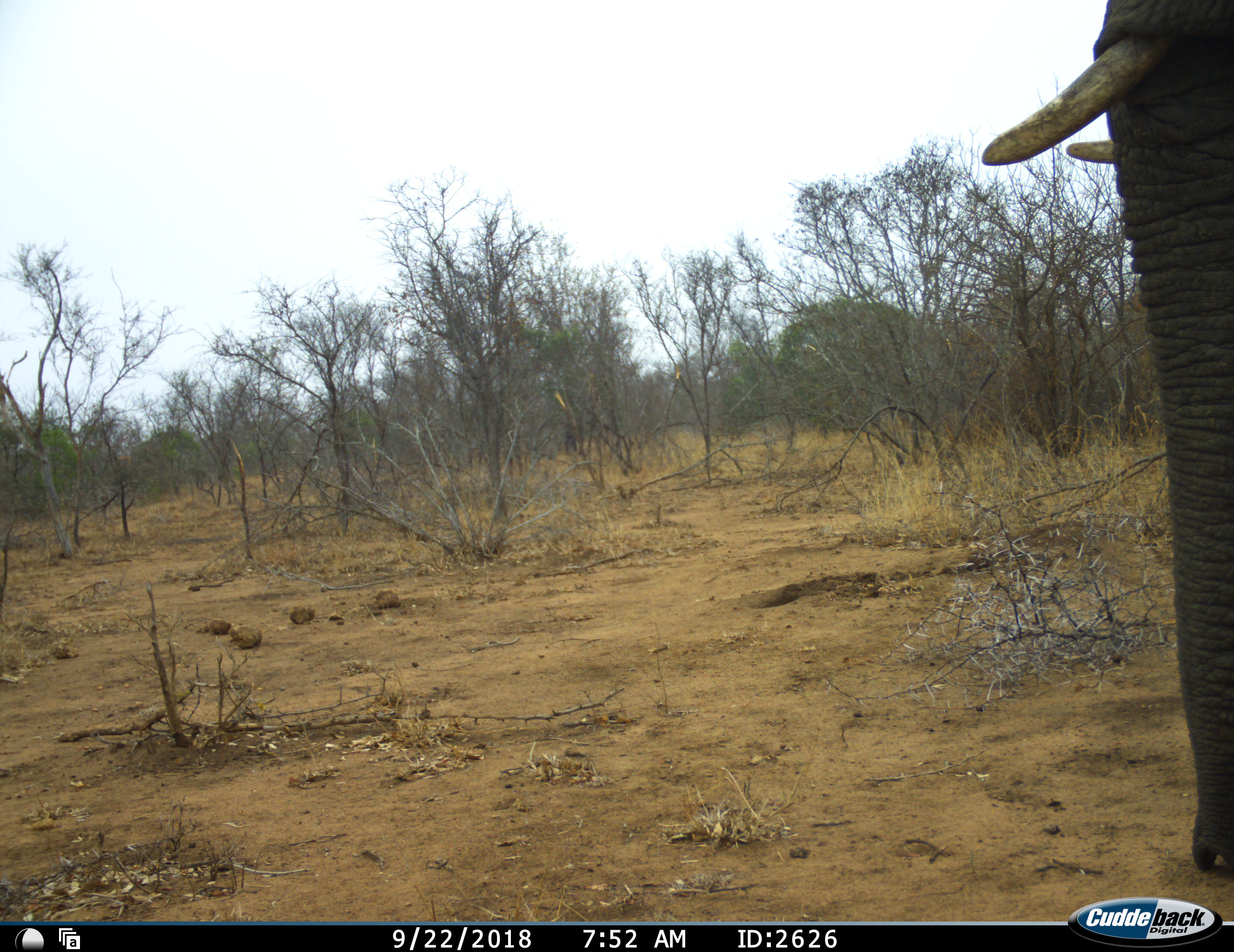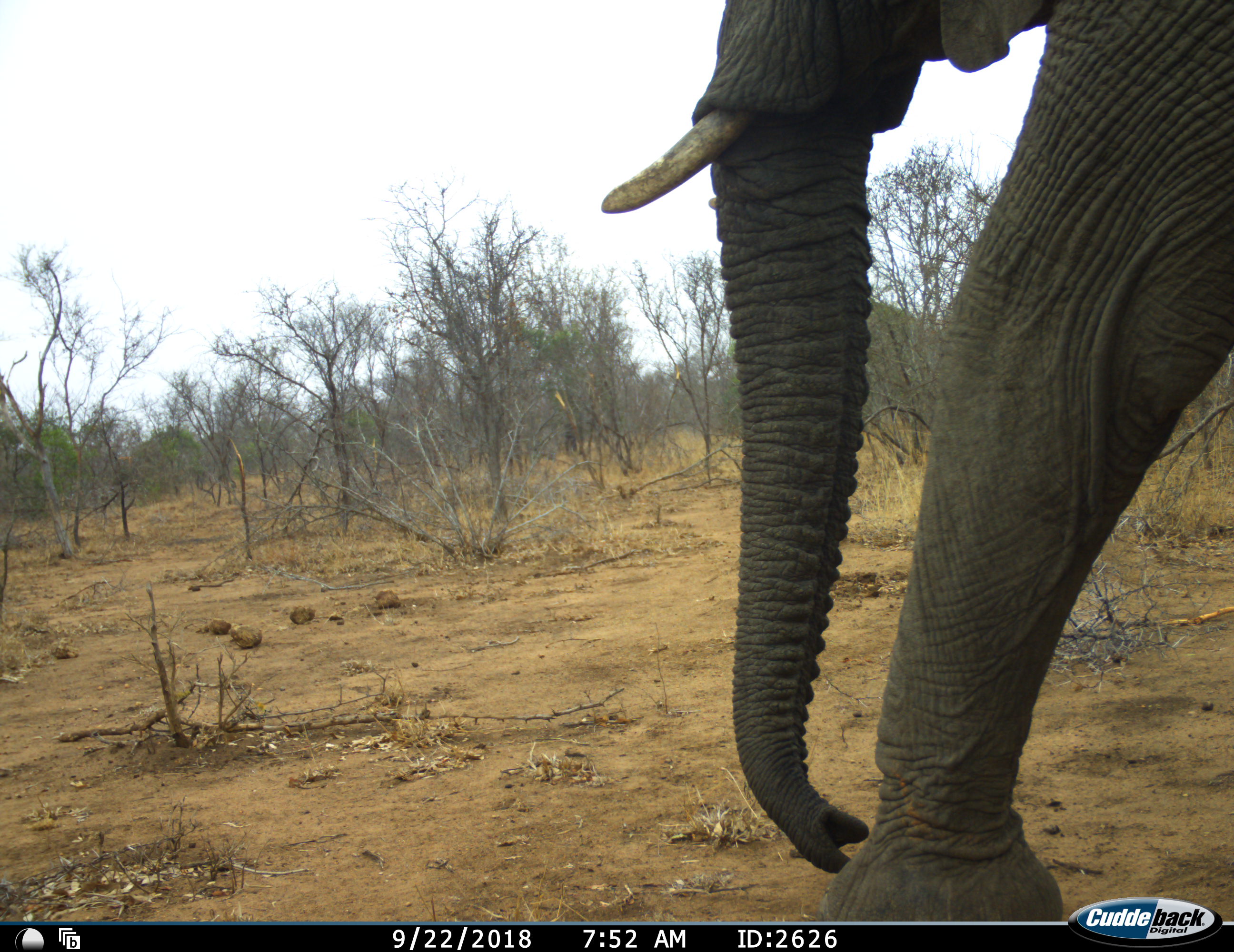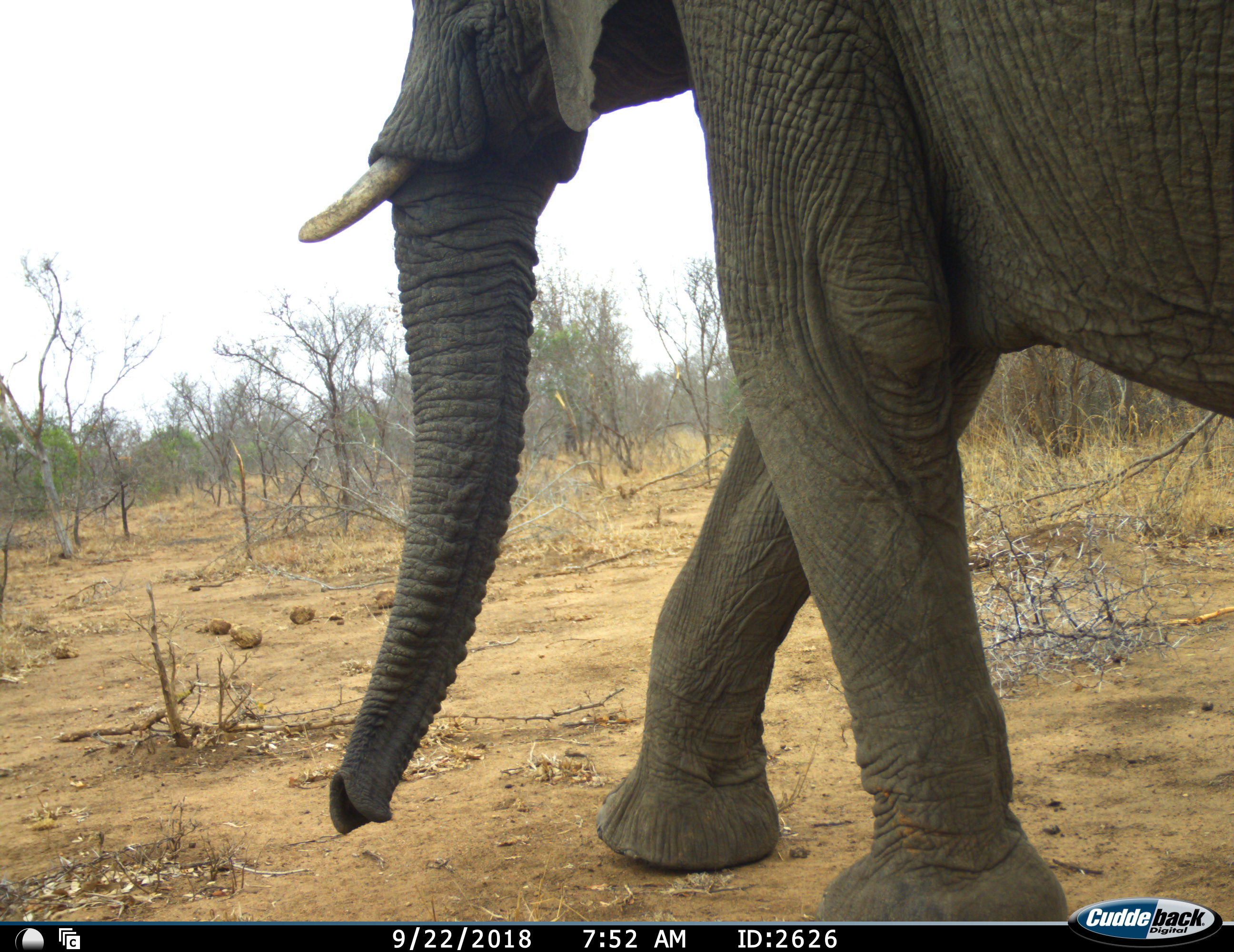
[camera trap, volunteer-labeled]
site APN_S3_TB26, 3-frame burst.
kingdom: Animalia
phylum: Chordata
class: Mammalia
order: Proboscidea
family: Elephantidae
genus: Loxodonta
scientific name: Loxodonta africana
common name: african bush elephant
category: elephant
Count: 1.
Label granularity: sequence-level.